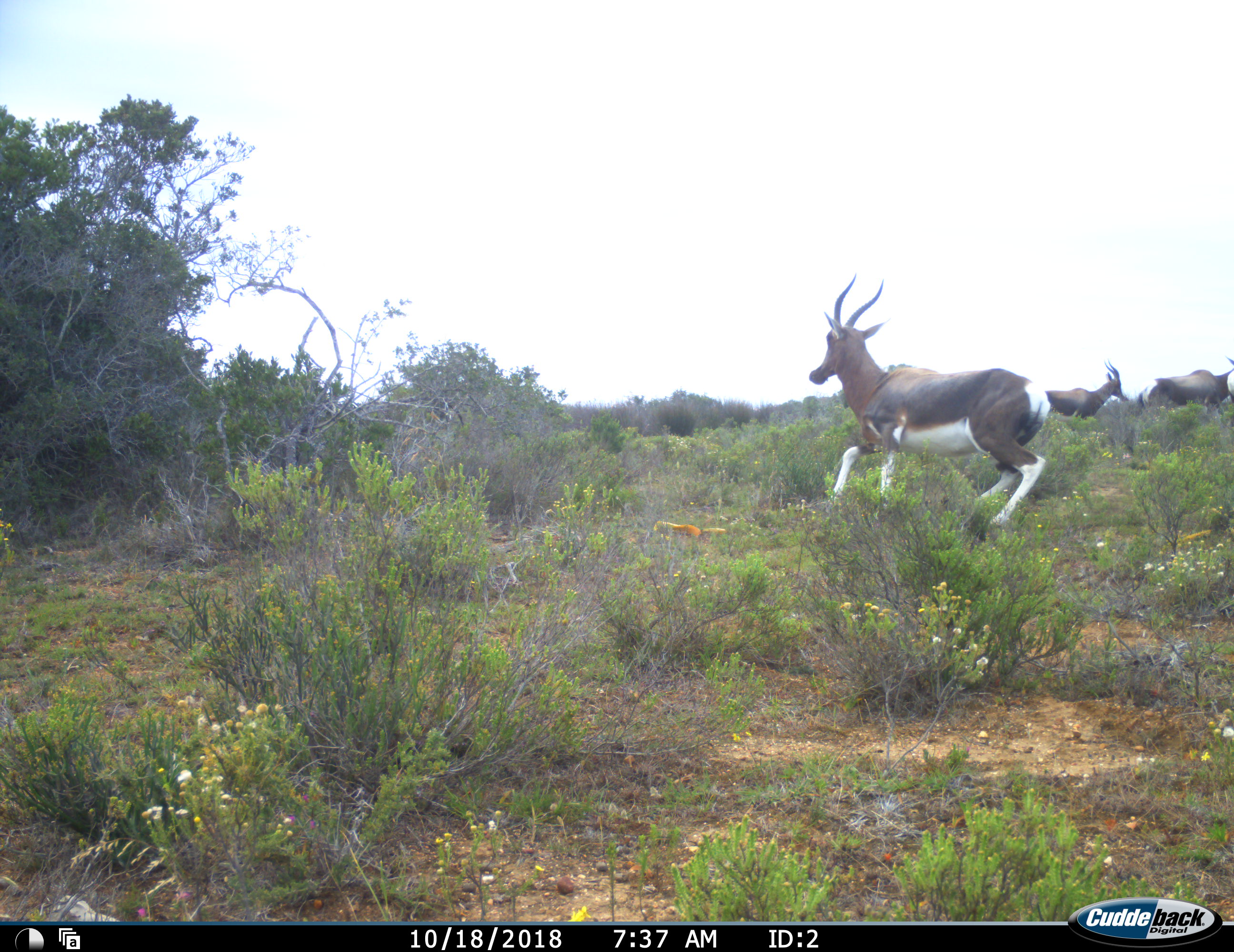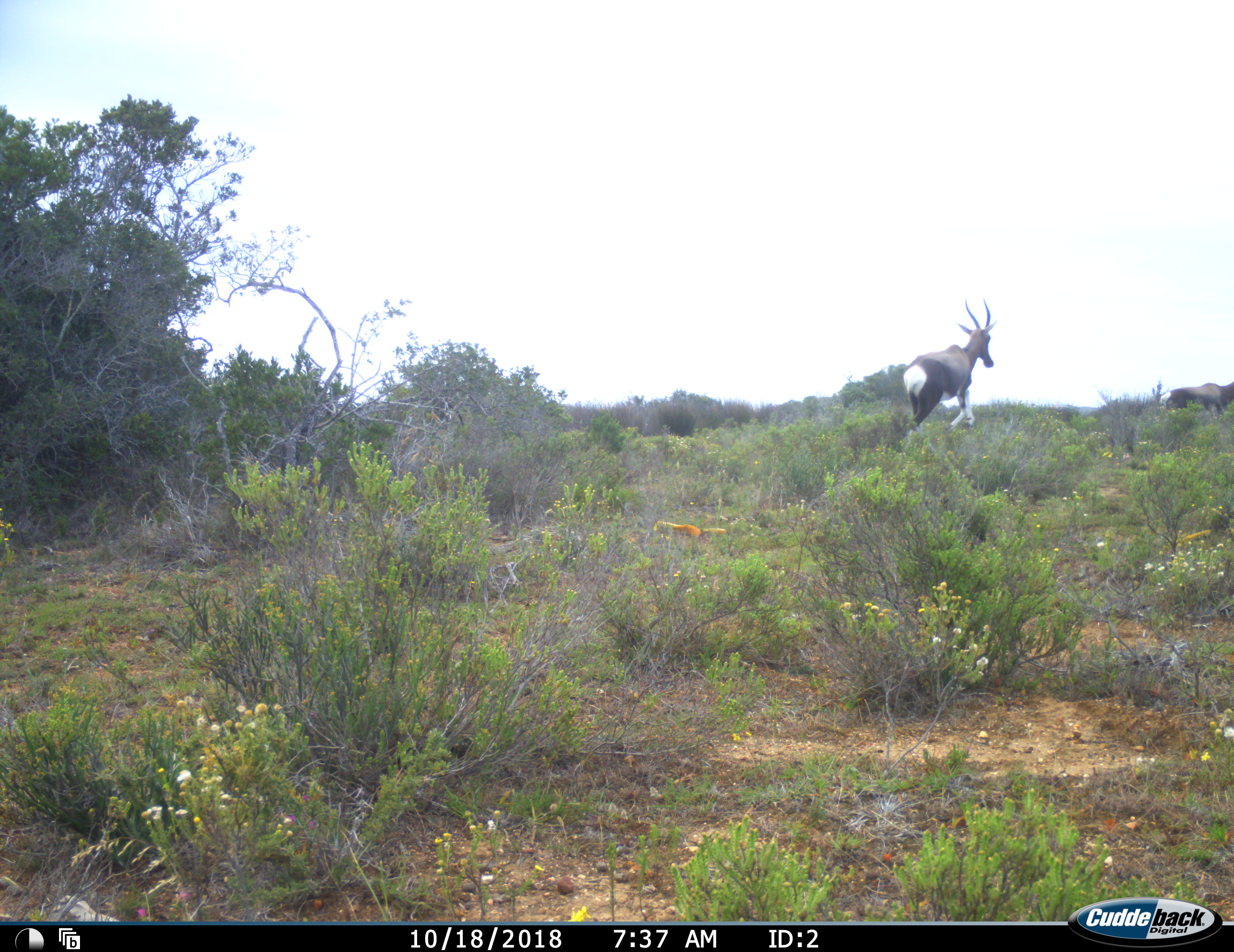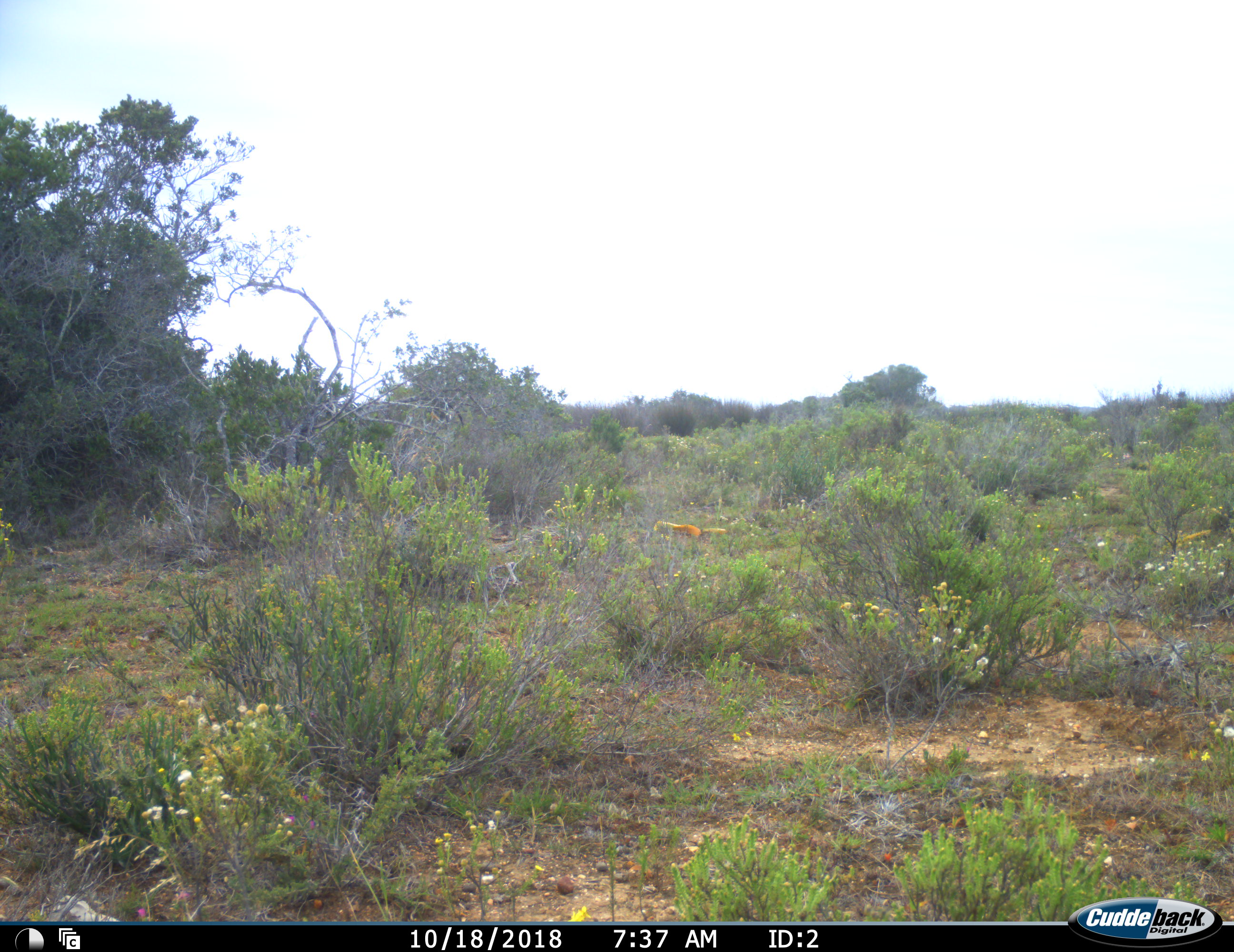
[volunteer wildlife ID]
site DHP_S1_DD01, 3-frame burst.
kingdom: Animalia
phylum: Chordata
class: Mammalia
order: Artiodactyla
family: Bovidae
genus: Damaliscus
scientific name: Damaliscus pygargus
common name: bontebok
Bontebok (Damaliscus pygargus), count 3. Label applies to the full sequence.